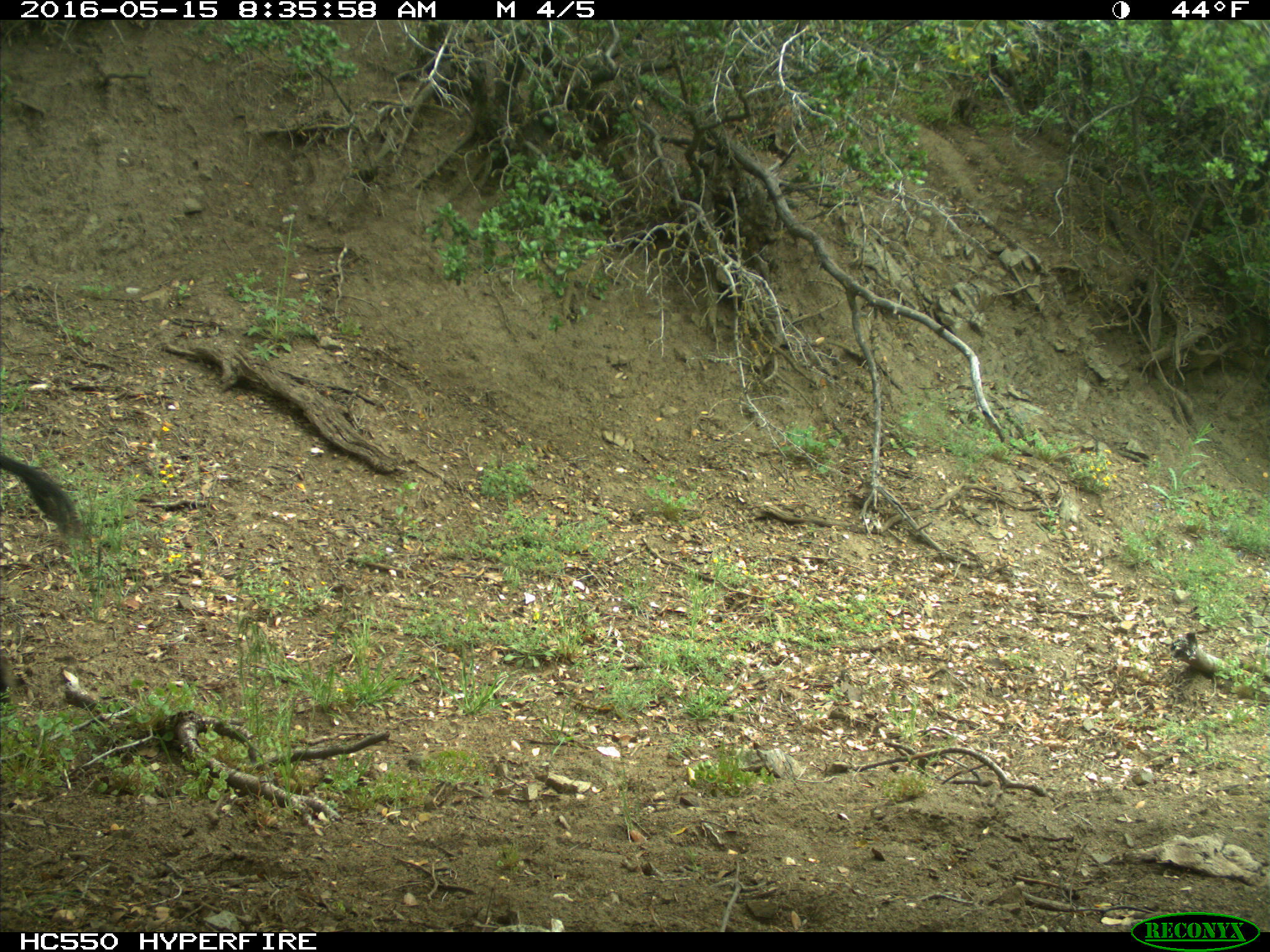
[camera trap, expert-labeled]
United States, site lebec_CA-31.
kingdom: Animalia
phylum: Chordata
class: Mammalia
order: Artiodactyla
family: Suidae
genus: Sus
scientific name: Sus scrofa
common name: wild boar